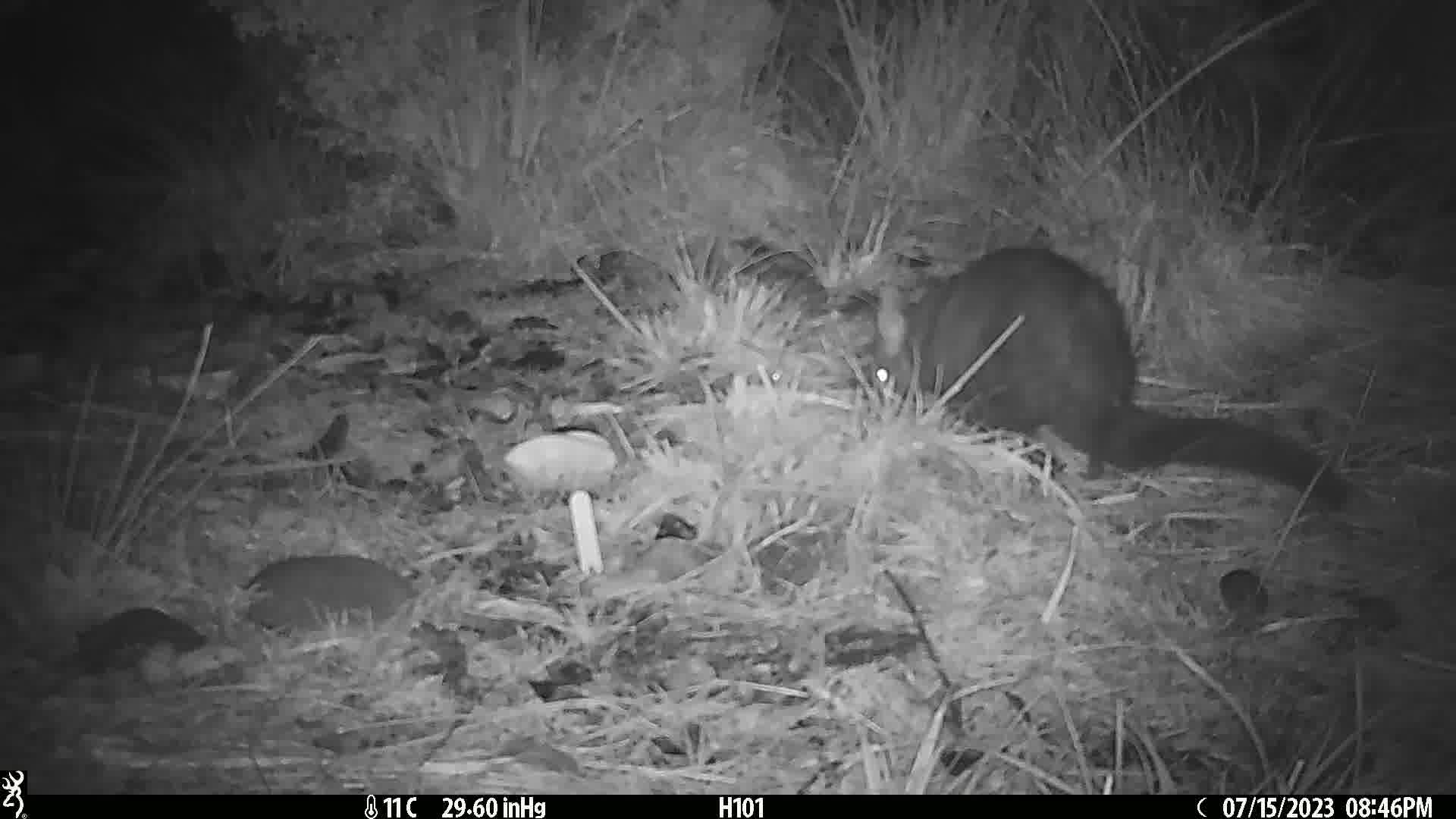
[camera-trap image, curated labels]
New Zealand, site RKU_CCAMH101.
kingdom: Animalia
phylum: Chordata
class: Mammalia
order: Diprotodontia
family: Phalangeridae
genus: Trichosurus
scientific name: Trichosurus vulpecula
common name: common brushtail possum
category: possum